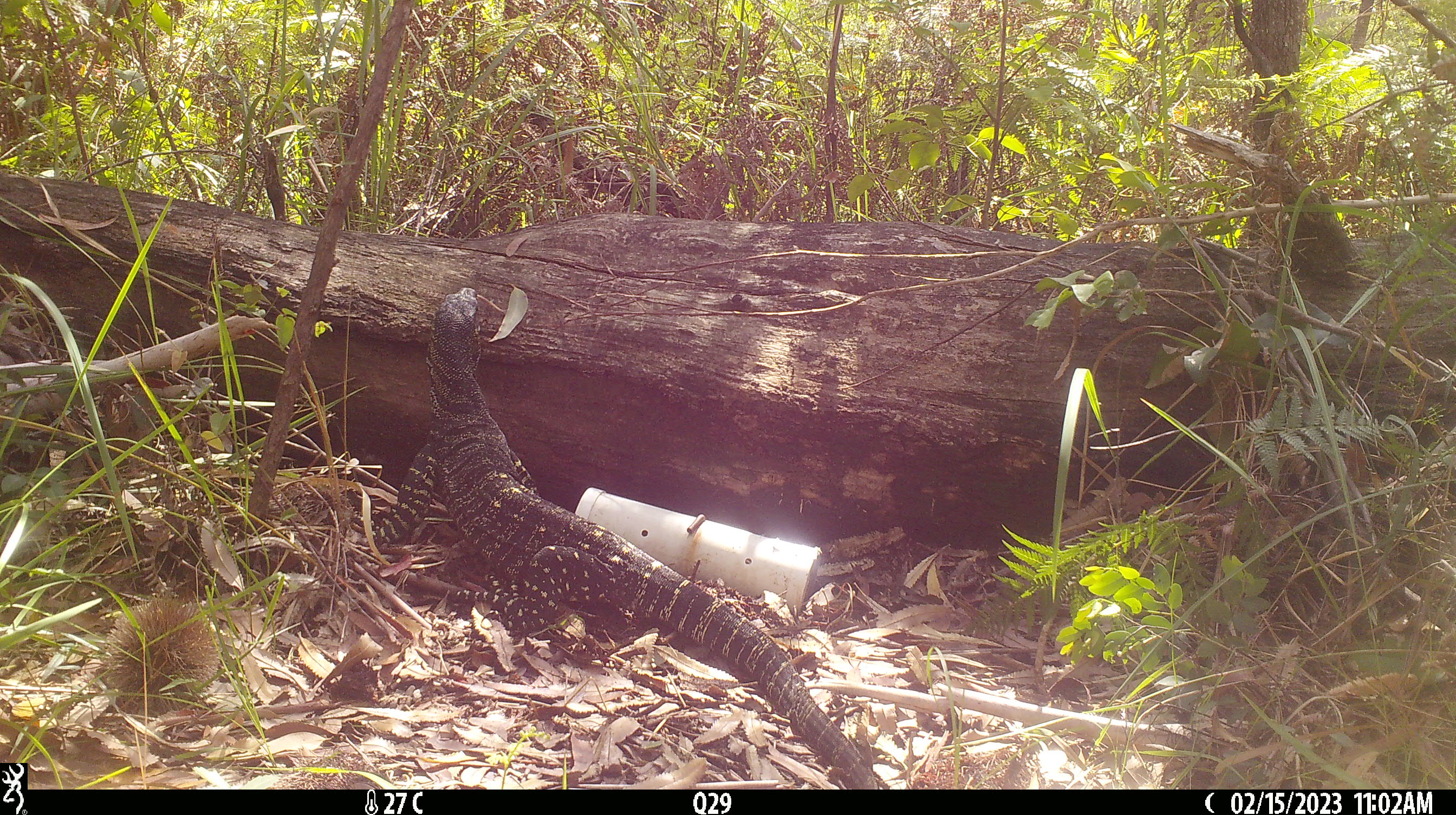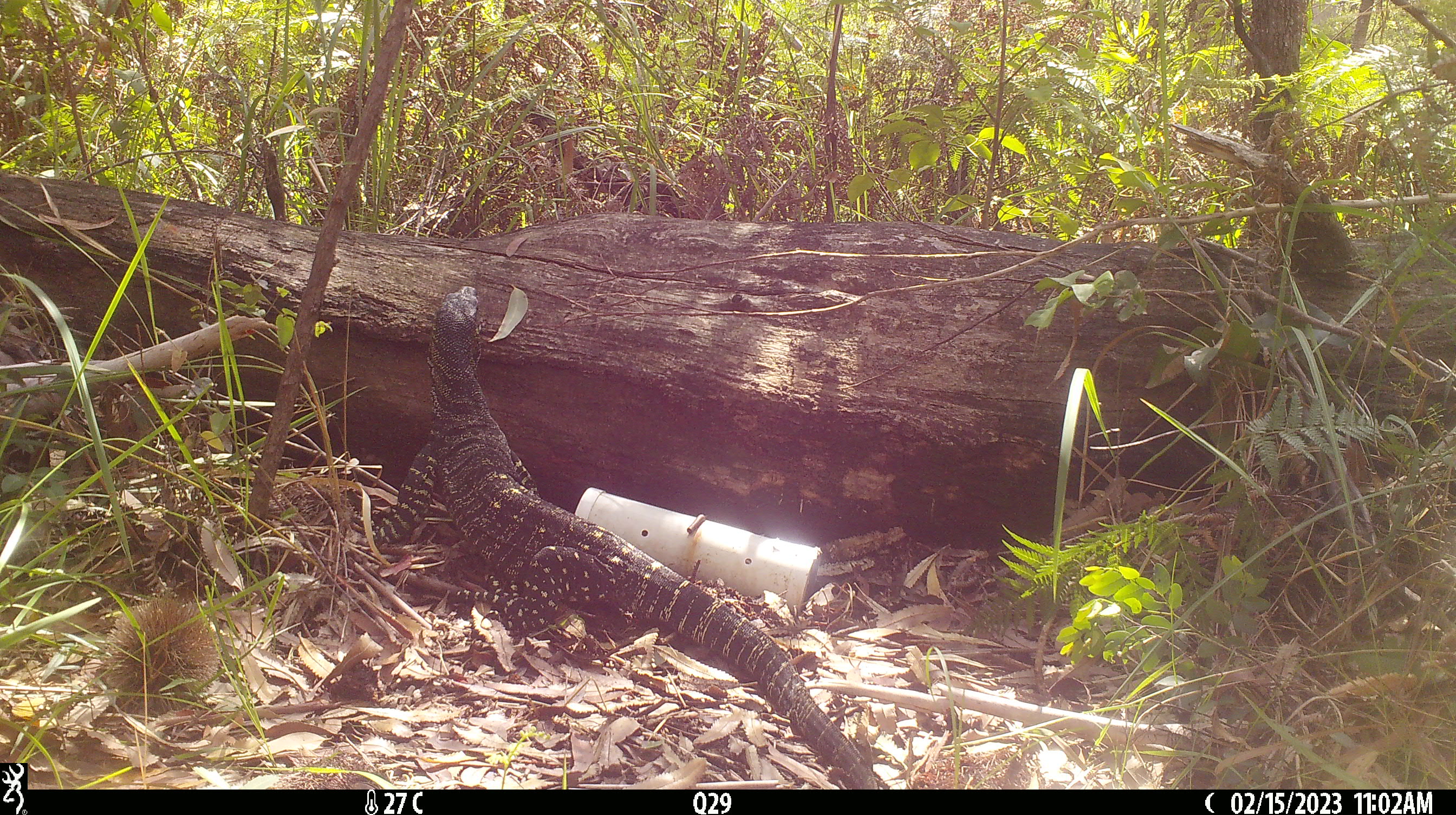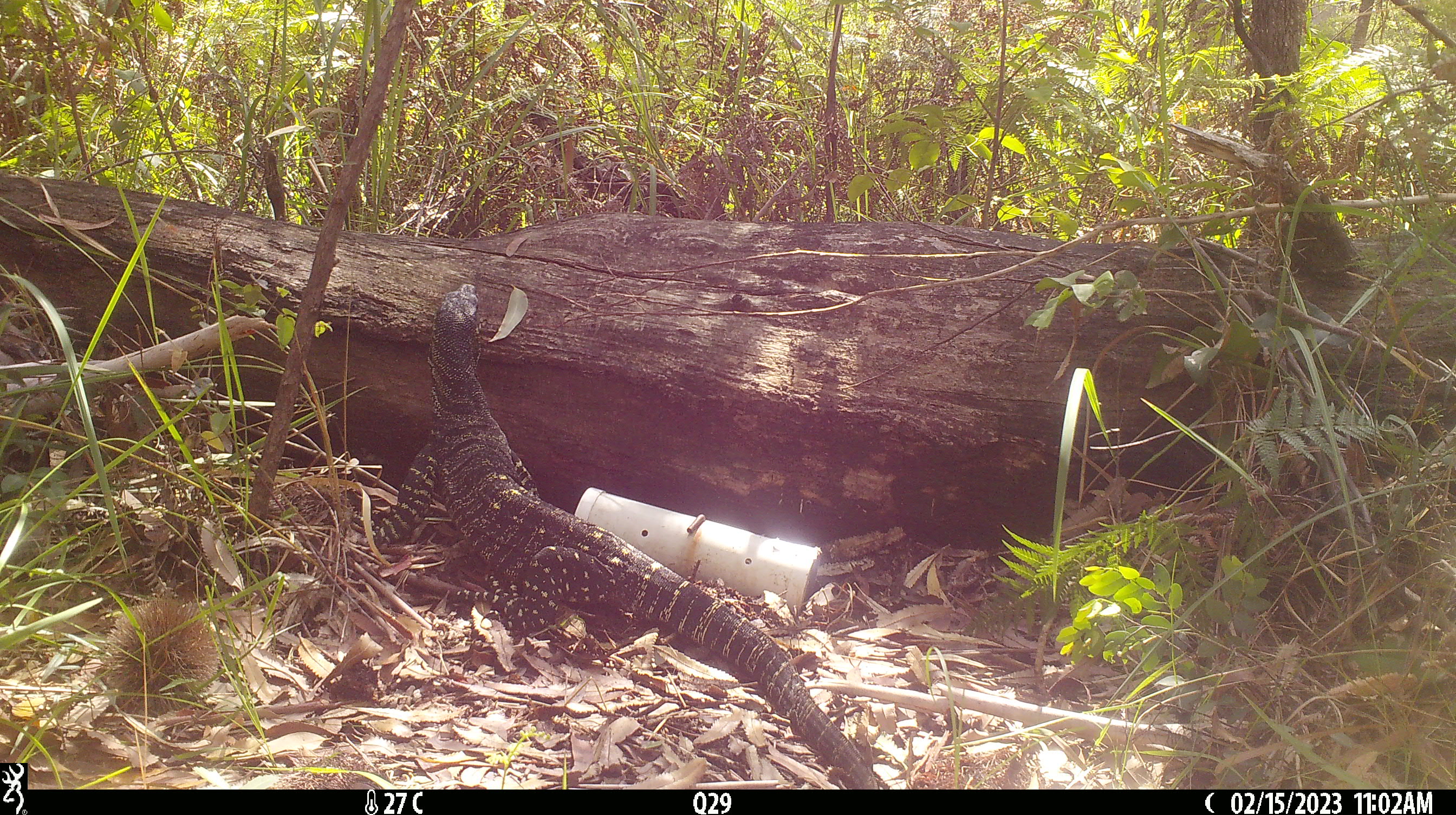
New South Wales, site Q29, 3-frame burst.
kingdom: Animalia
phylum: Chordata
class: Reptilia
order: Squamata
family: Varanidae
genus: Varanus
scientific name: Varanus varius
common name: lace monitor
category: goanna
Goanna (lace monitor) (Varanus varius).